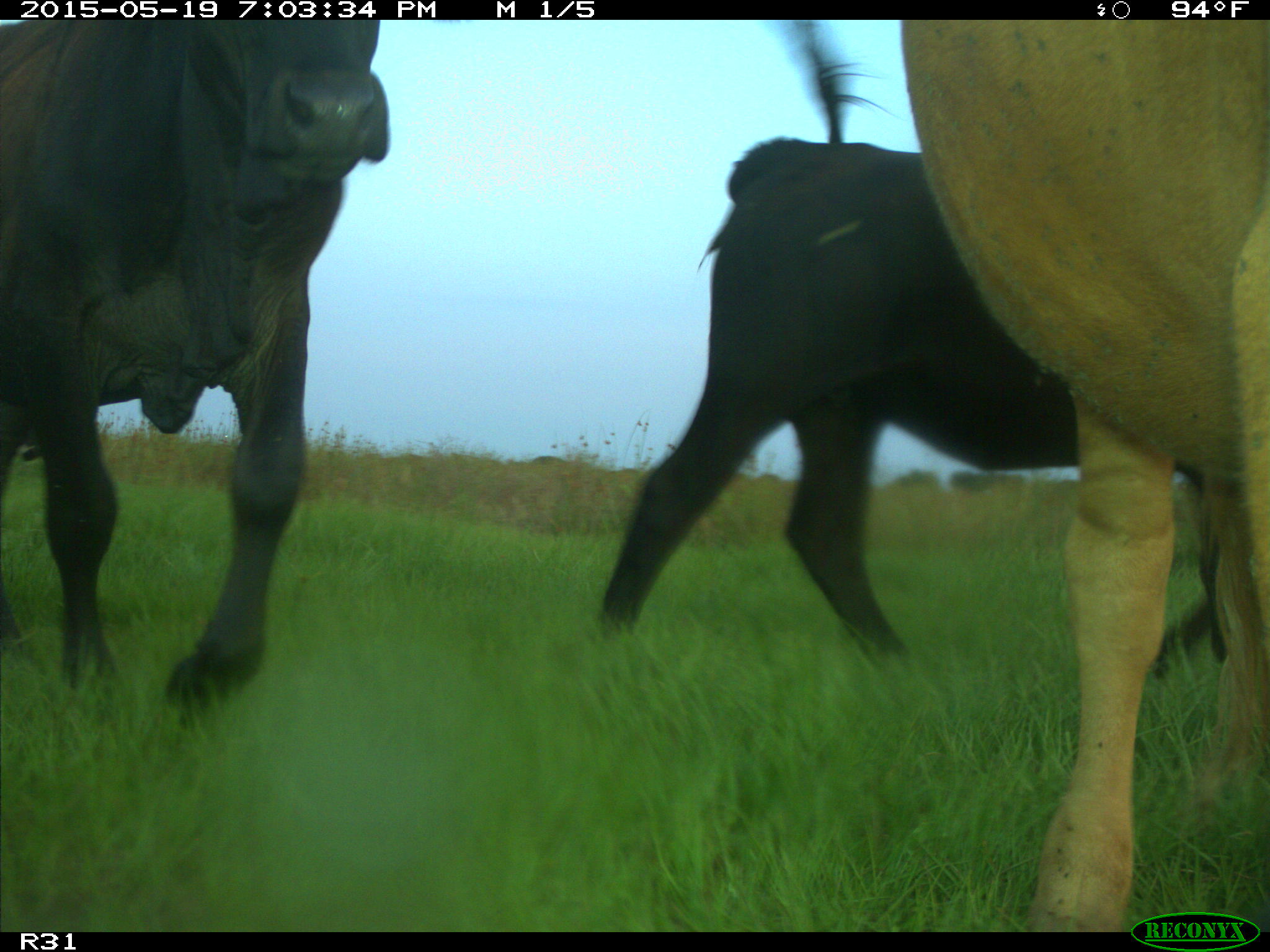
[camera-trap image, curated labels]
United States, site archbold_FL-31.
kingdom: Animalia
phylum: Chordata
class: Mammalia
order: Artiodactyla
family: Bovidae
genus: Bos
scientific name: Bos taurus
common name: domestic cow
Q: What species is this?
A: Bos taurus (domestic cow).